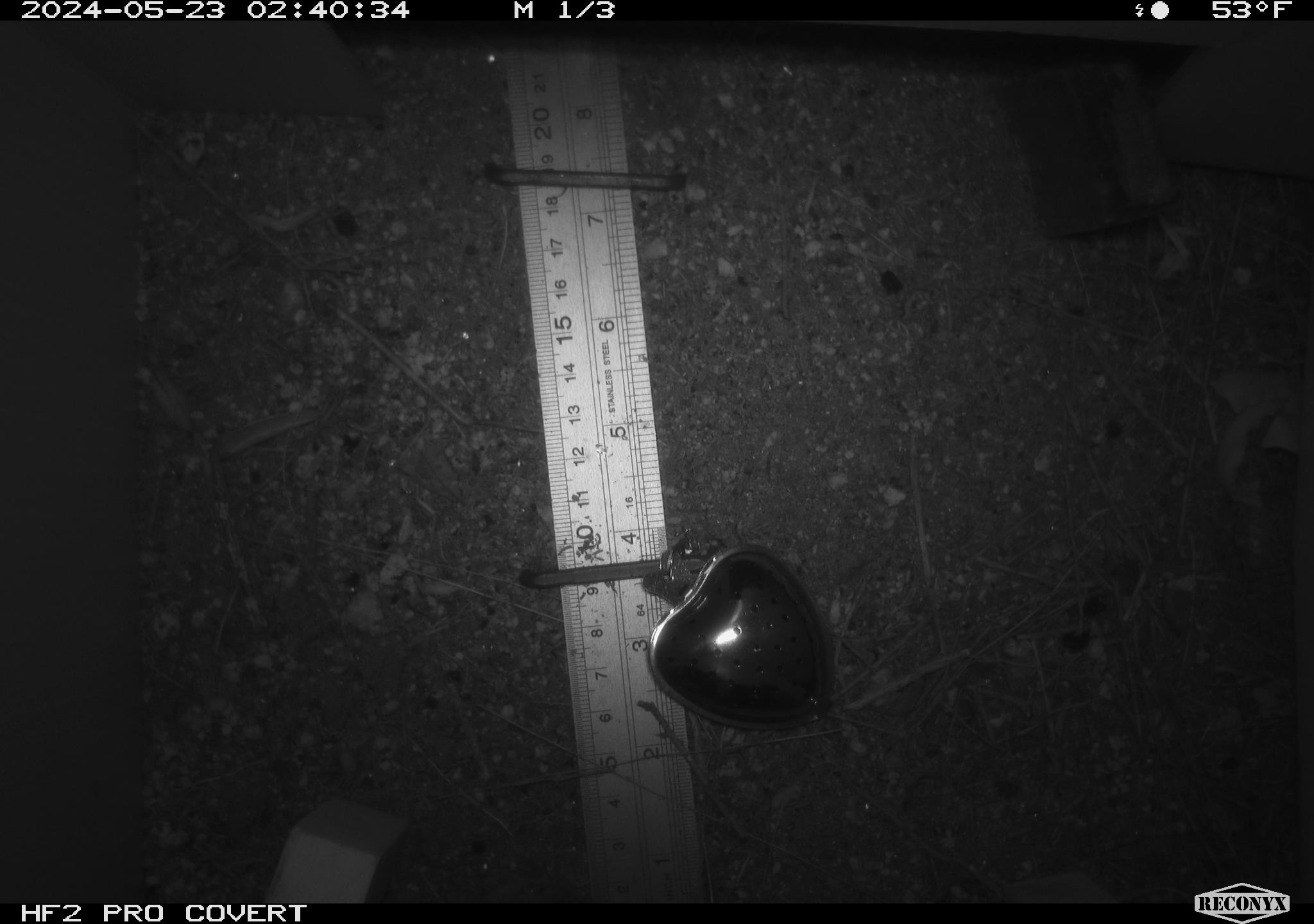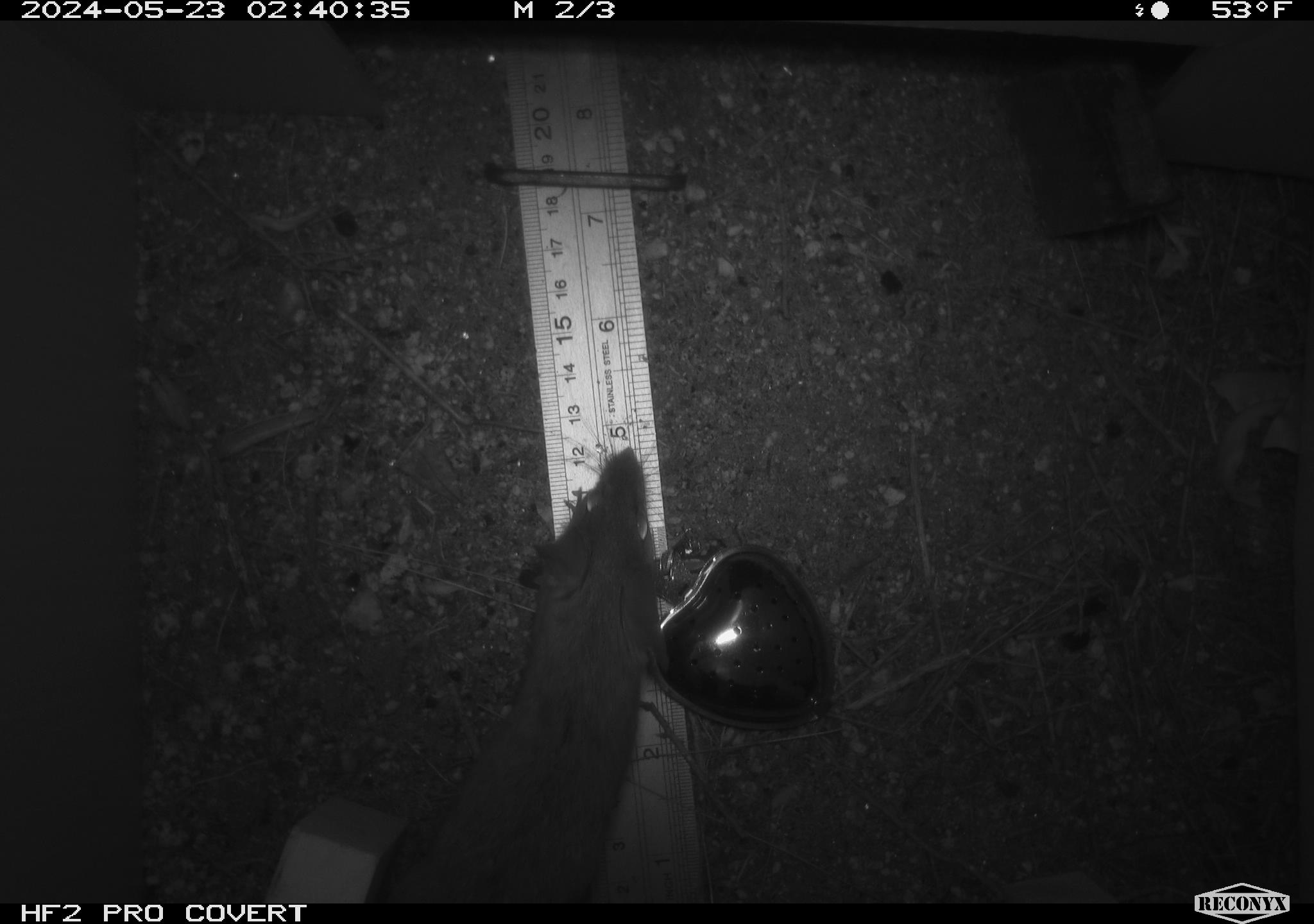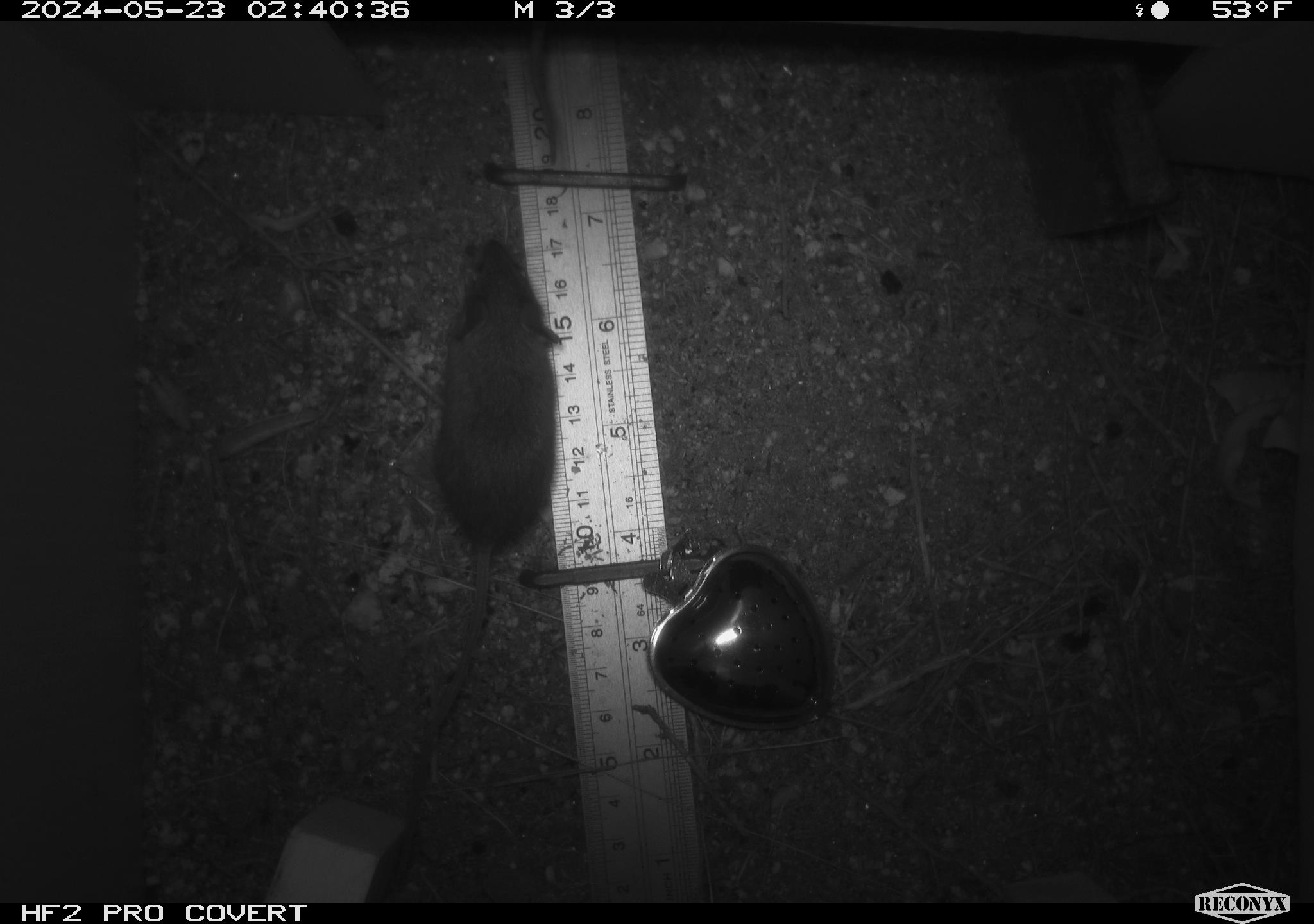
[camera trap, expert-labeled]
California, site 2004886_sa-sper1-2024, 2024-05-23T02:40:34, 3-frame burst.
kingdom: Animalia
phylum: Chordata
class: Mammalia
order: Rodentia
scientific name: Rodentia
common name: mouse species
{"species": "mouse species (Rodentia)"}